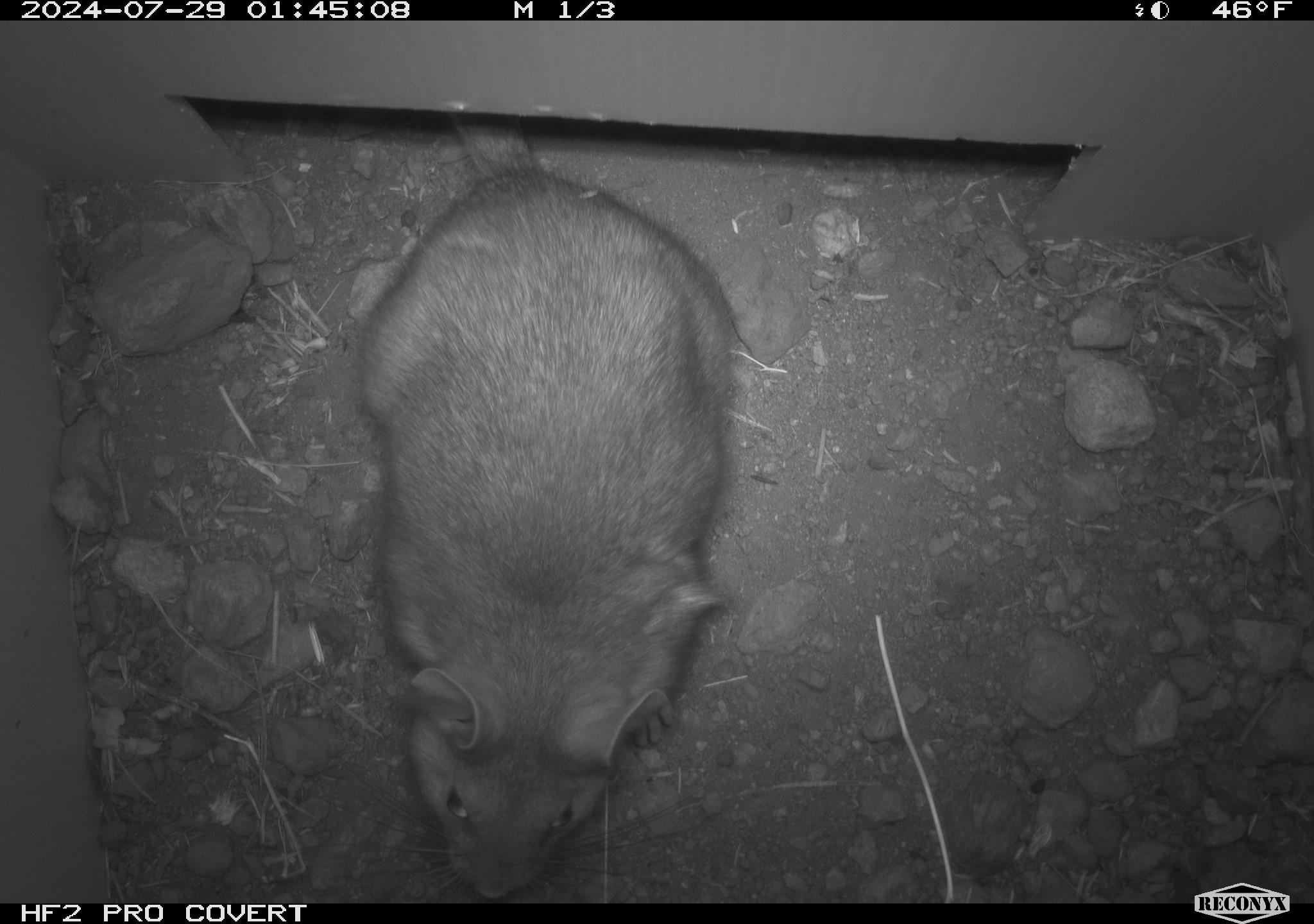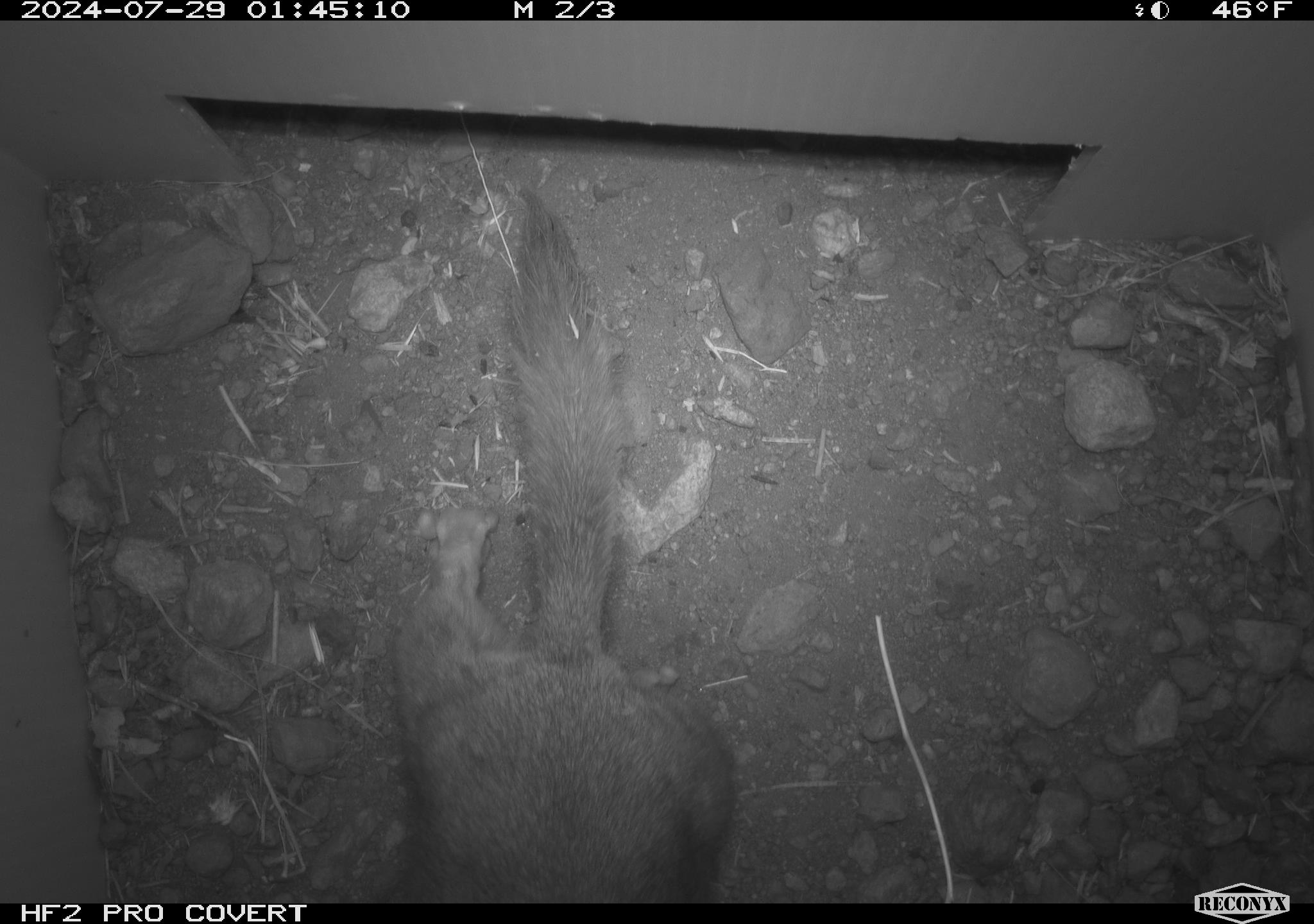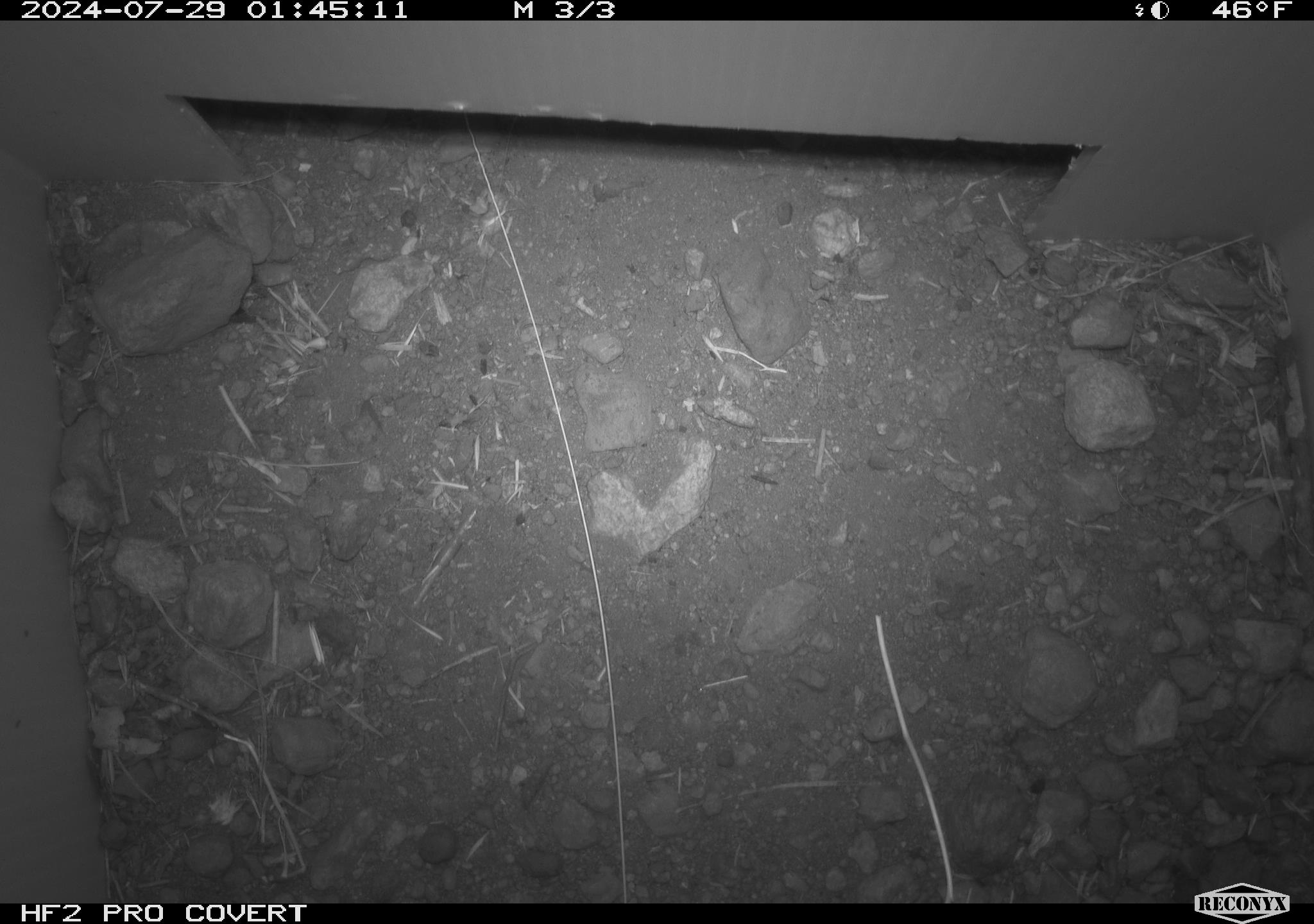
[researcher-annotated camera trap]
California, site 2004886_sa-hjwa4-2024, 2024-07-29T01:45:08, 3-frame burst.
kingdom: Animalia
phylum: Chordata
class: Mammalia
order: Rodentia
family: Cricetidae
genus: Neotoma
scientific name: Neotoma cinerea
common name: bushy-tailed woodrat